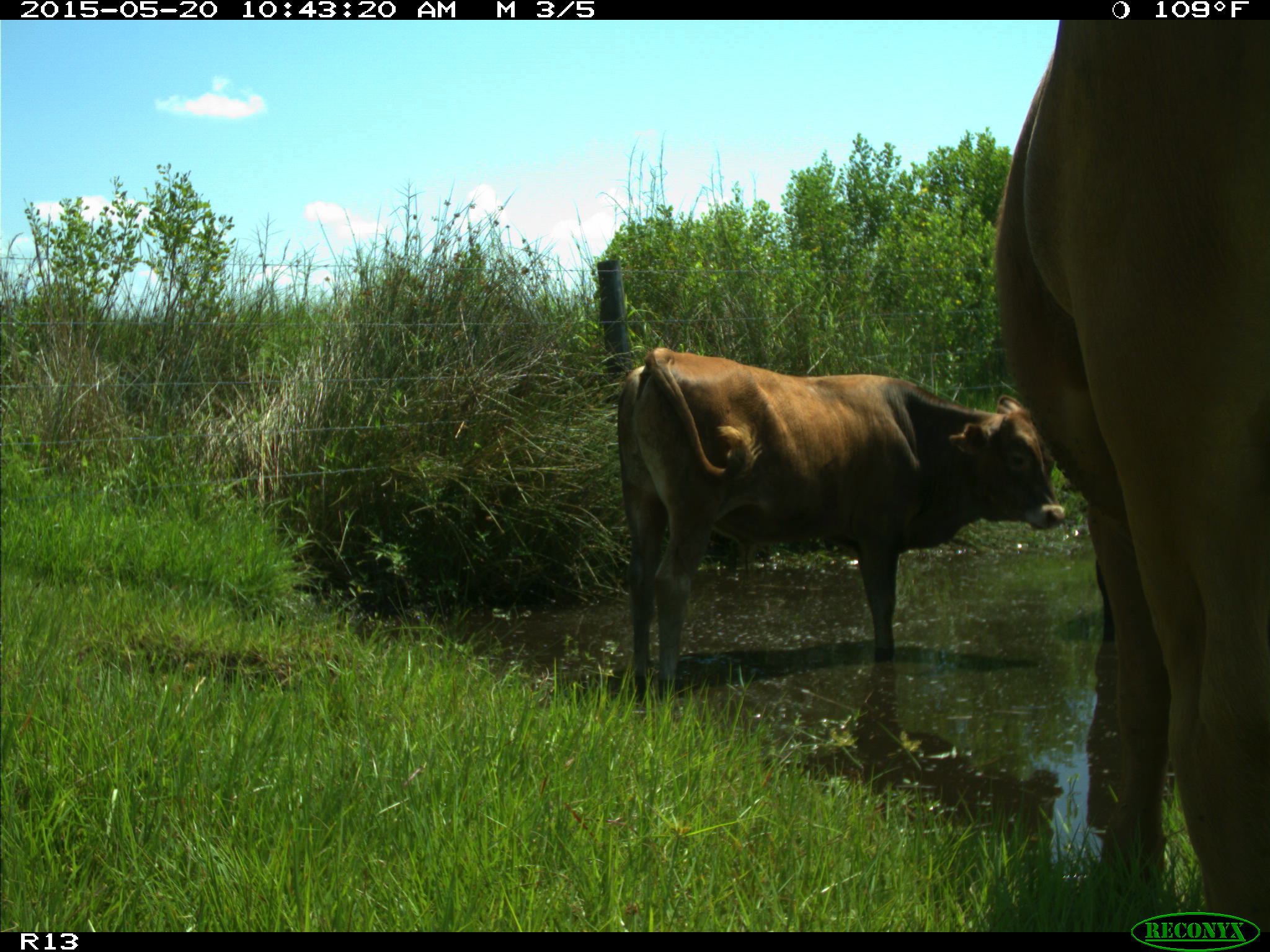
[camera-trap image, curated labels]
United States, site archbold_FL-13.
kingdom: Animalia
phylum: Chordata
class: Mammalia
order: Artiodactyla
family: Bovidae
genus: Bos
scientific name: Bos taurus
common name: domestic cow